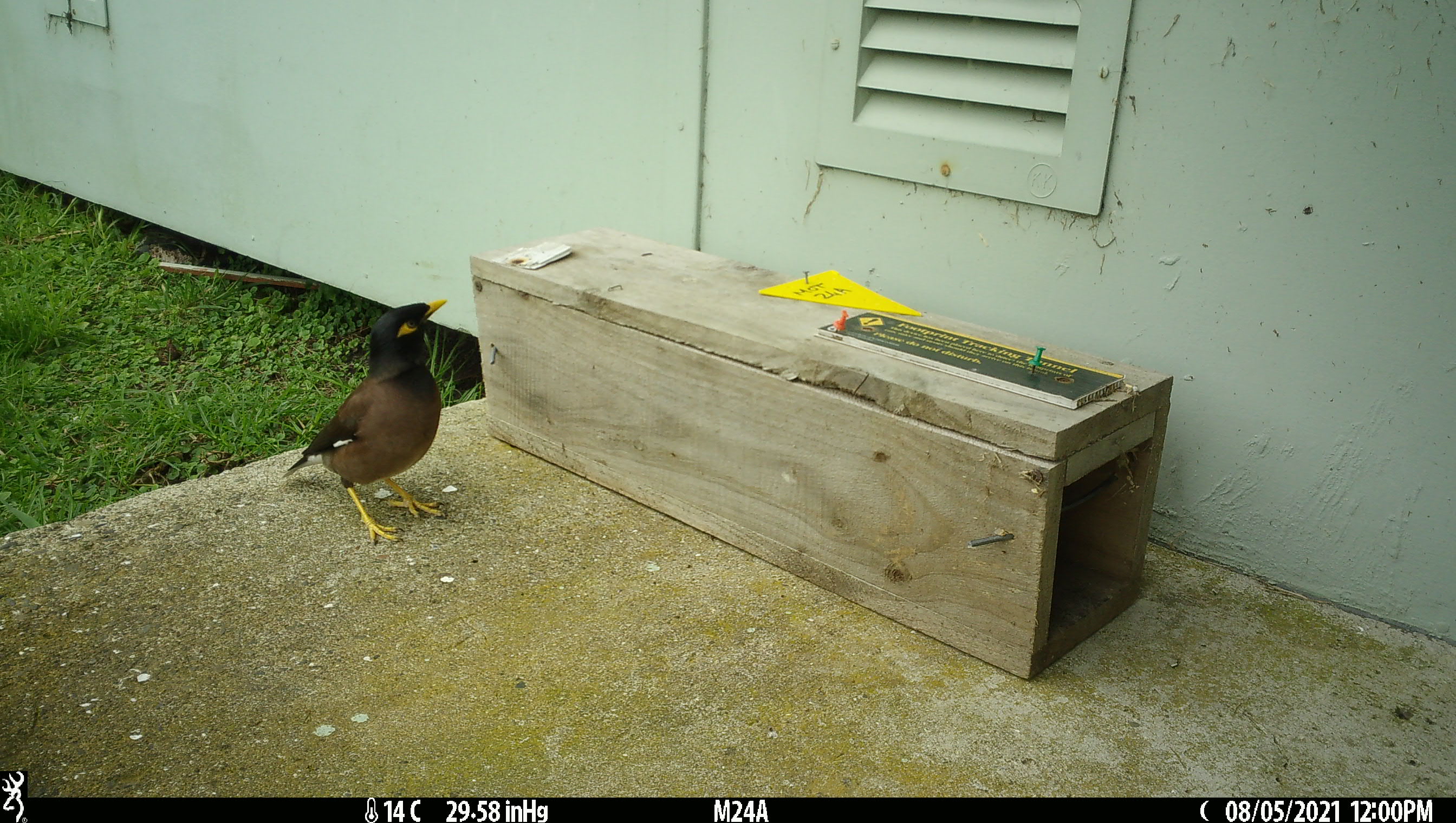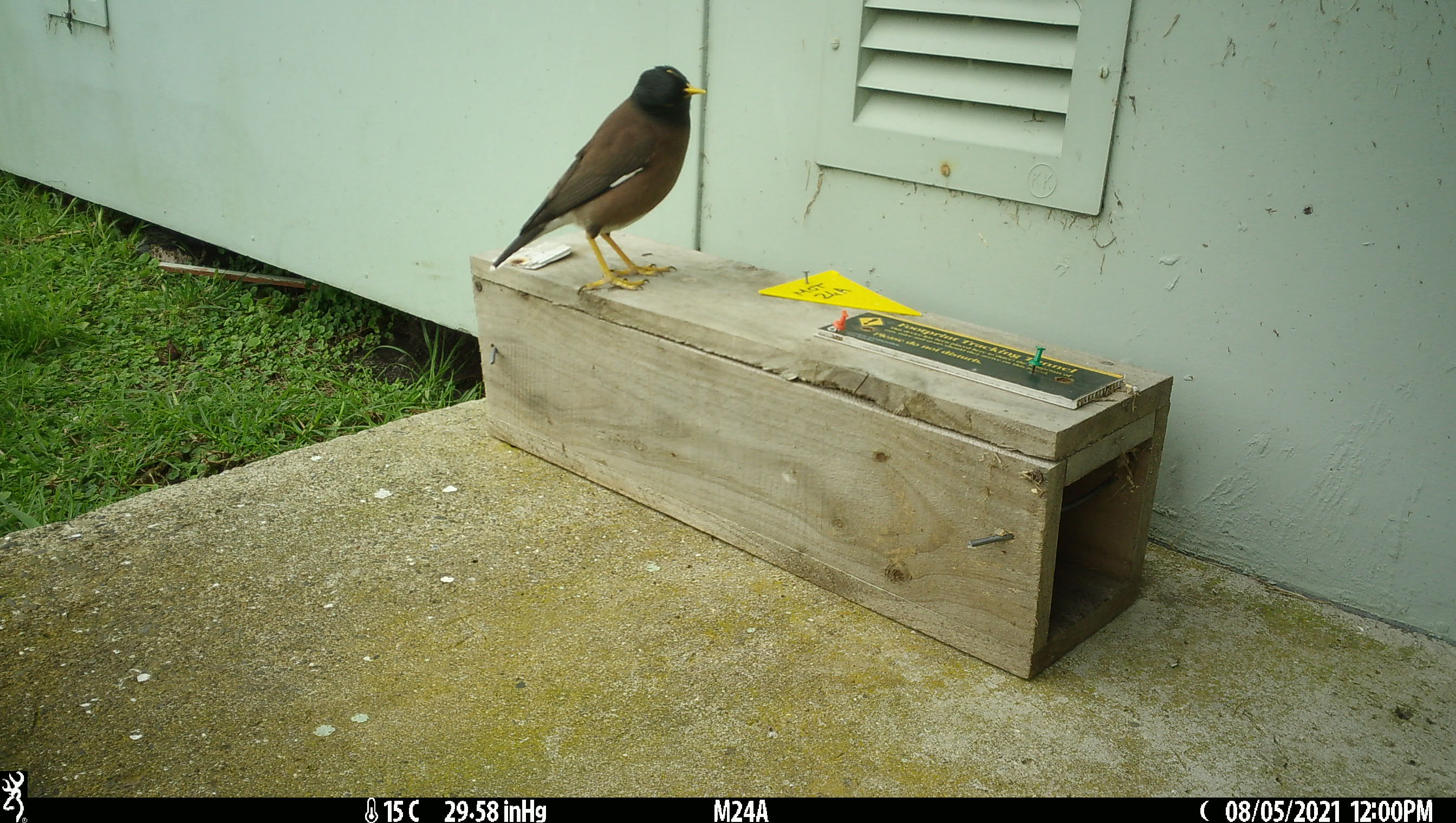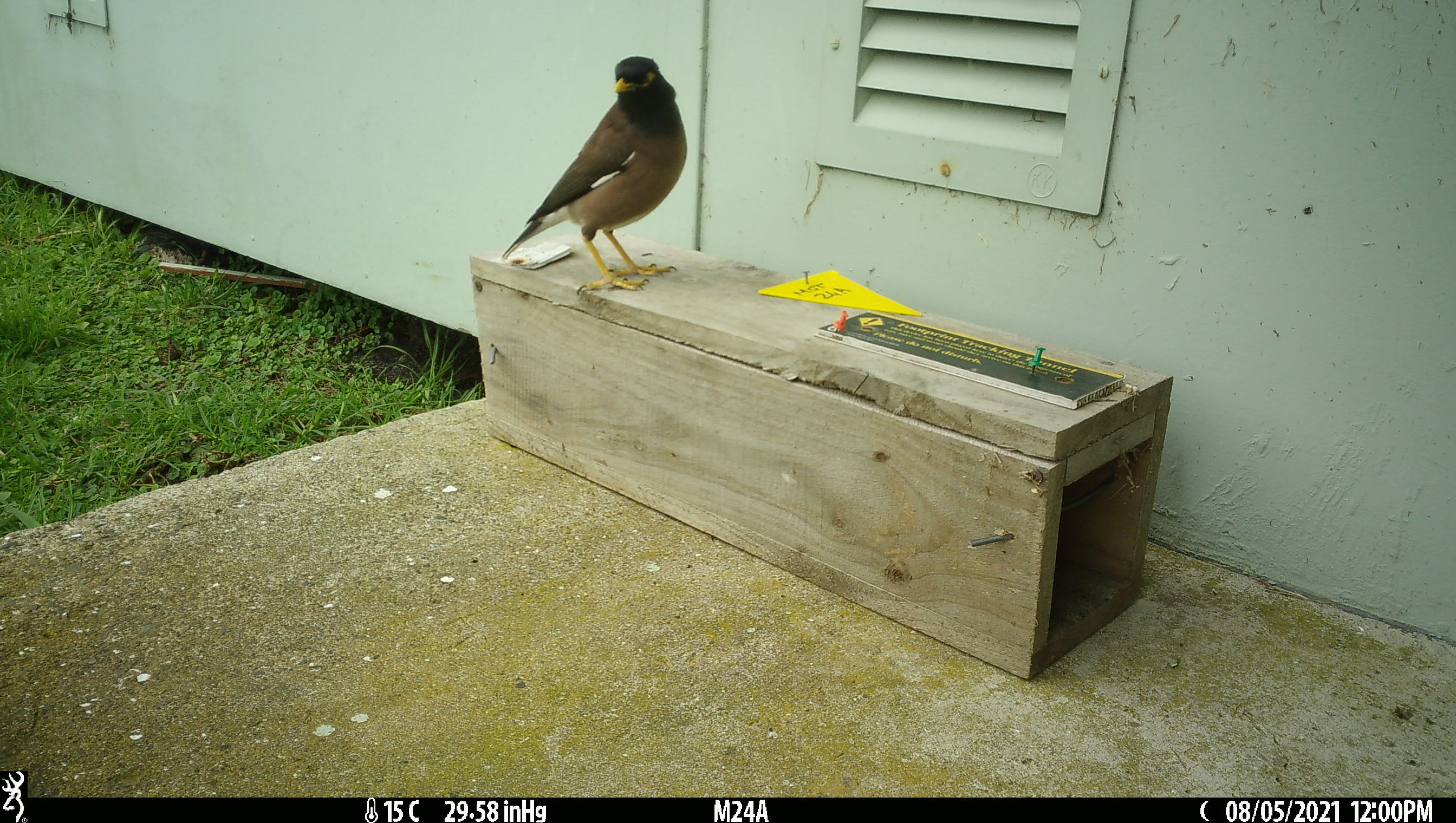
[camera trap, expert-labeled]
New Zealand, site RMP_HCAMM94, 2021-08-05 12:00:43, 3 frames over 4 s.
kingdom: Animalia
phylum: Chordata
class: Aves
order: Passeriformes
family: Sturnidae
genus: Acridotheres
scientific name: Acridotheres tristis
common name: common myna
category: myna